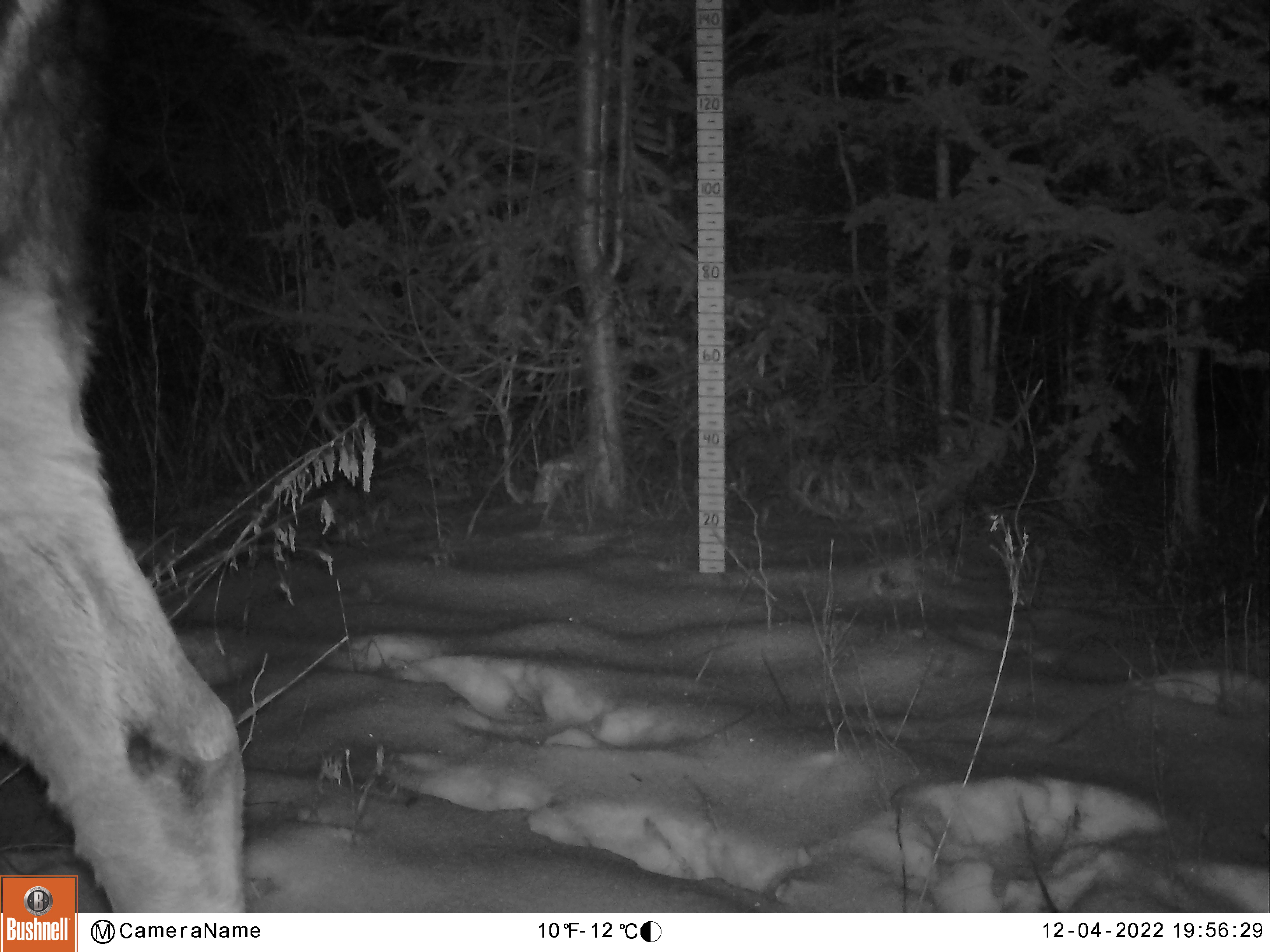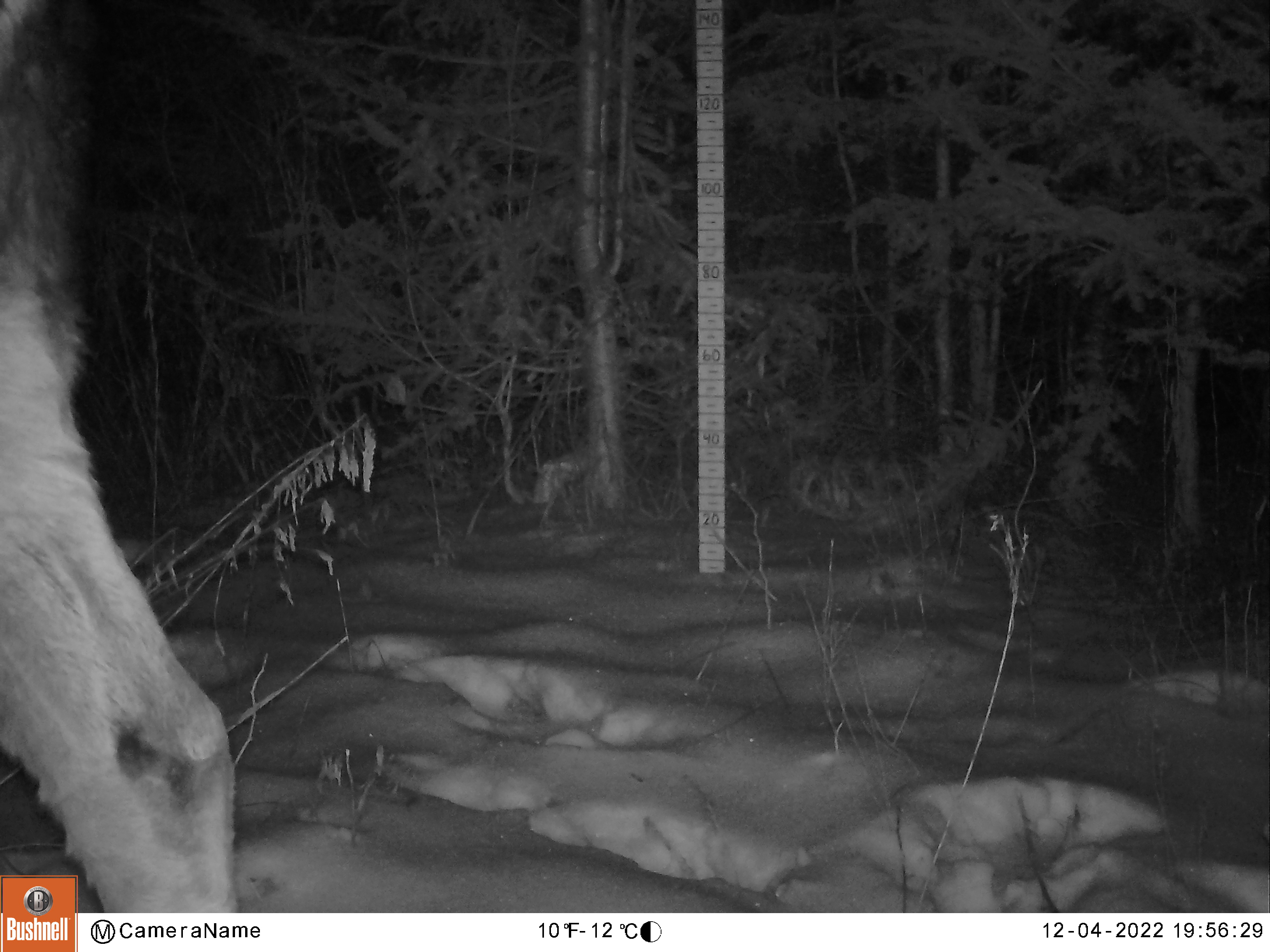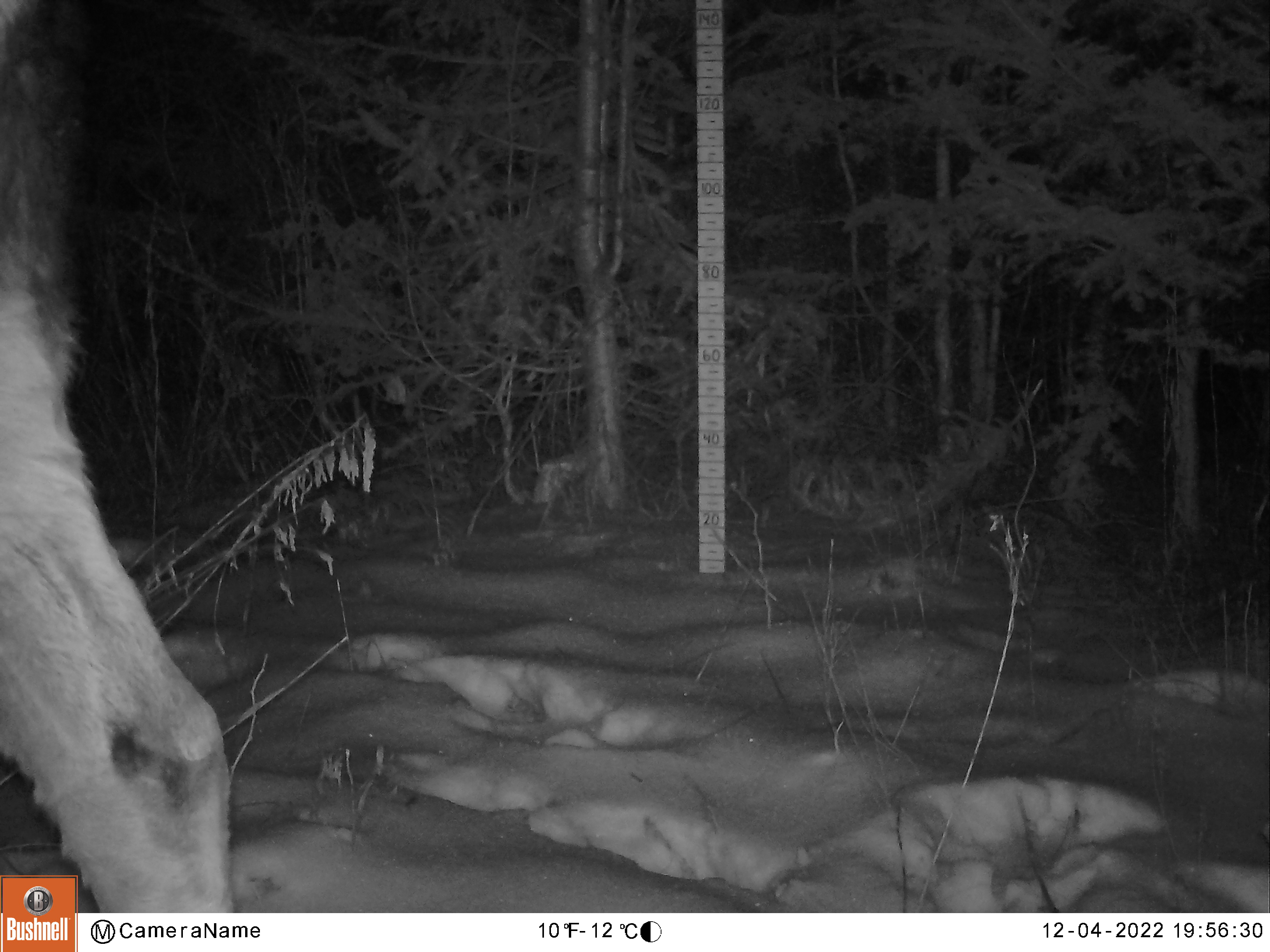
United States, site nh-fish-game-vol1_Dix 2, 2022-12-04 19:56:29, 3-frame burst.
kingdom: Animalia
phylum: Chordata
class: Mammalia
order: Artiodactyla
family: Cervidae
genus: Alces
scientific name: Alces alces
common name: moose